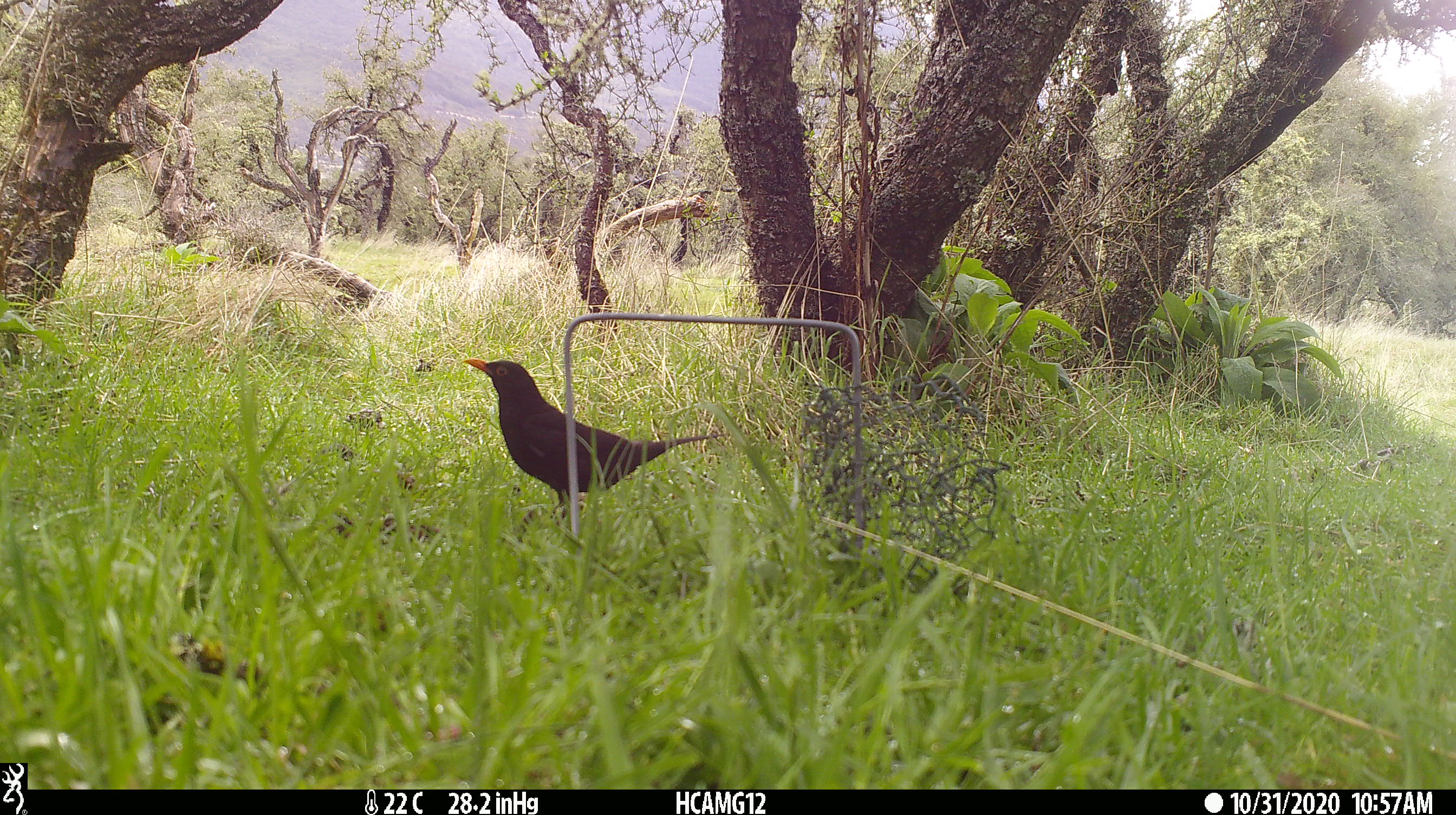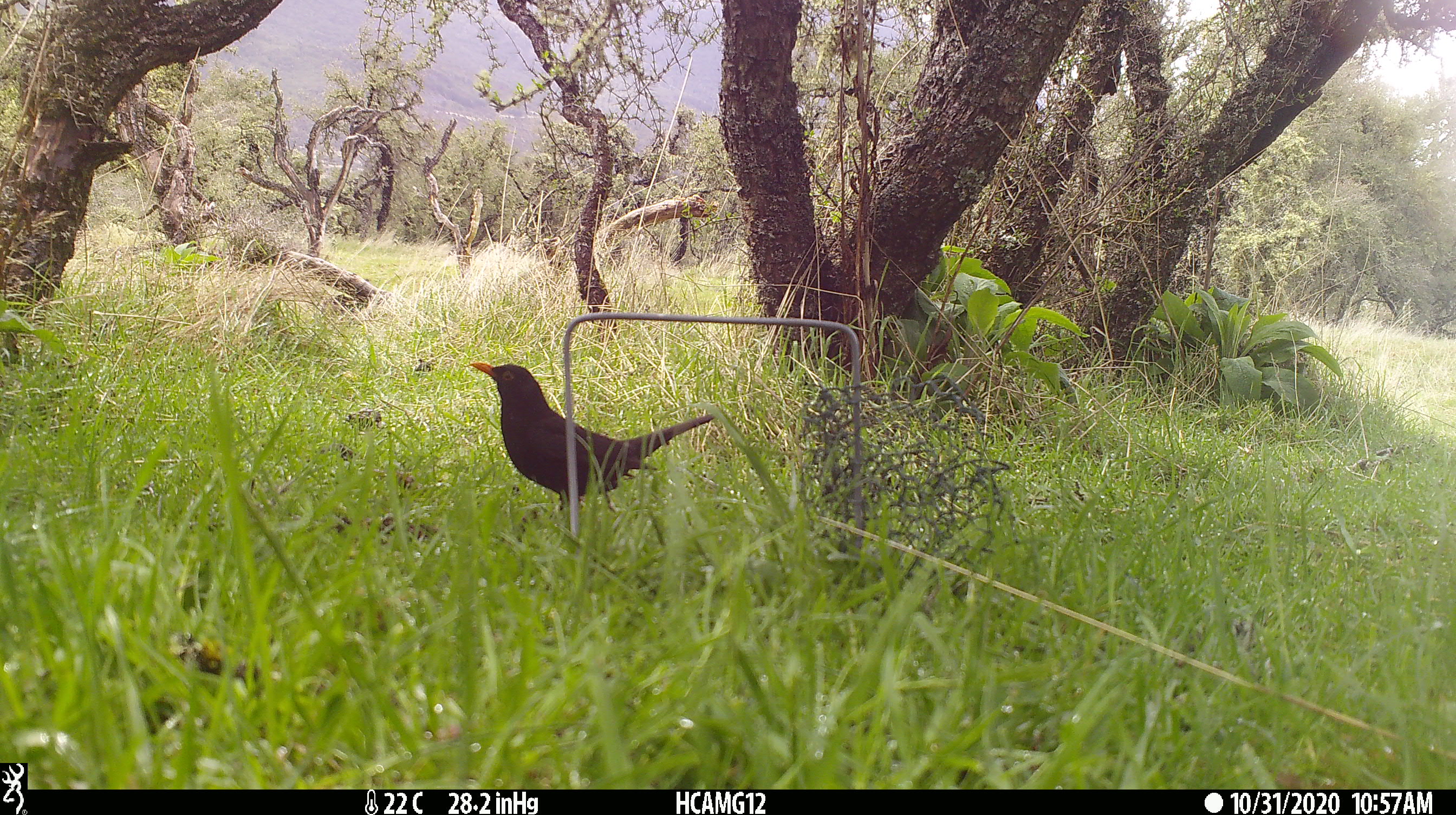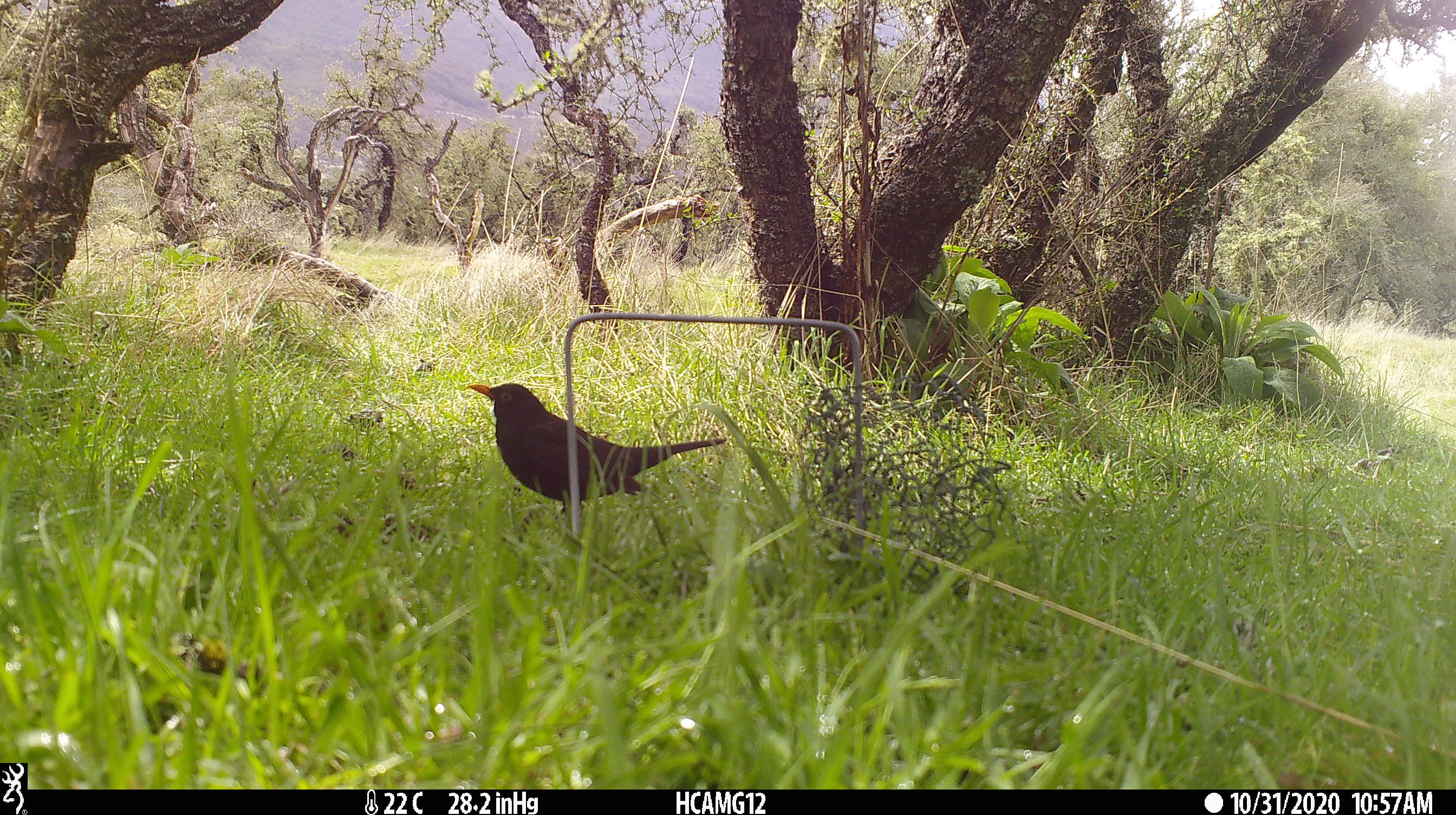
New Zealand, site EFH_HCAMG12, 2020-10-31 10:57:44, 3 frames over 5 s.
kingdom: Animalia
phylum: Chordata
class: Aves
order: Passeriformes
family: Turdidae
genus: Turdus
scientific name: Turdus merula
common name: eurasian blackbird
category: blackbird